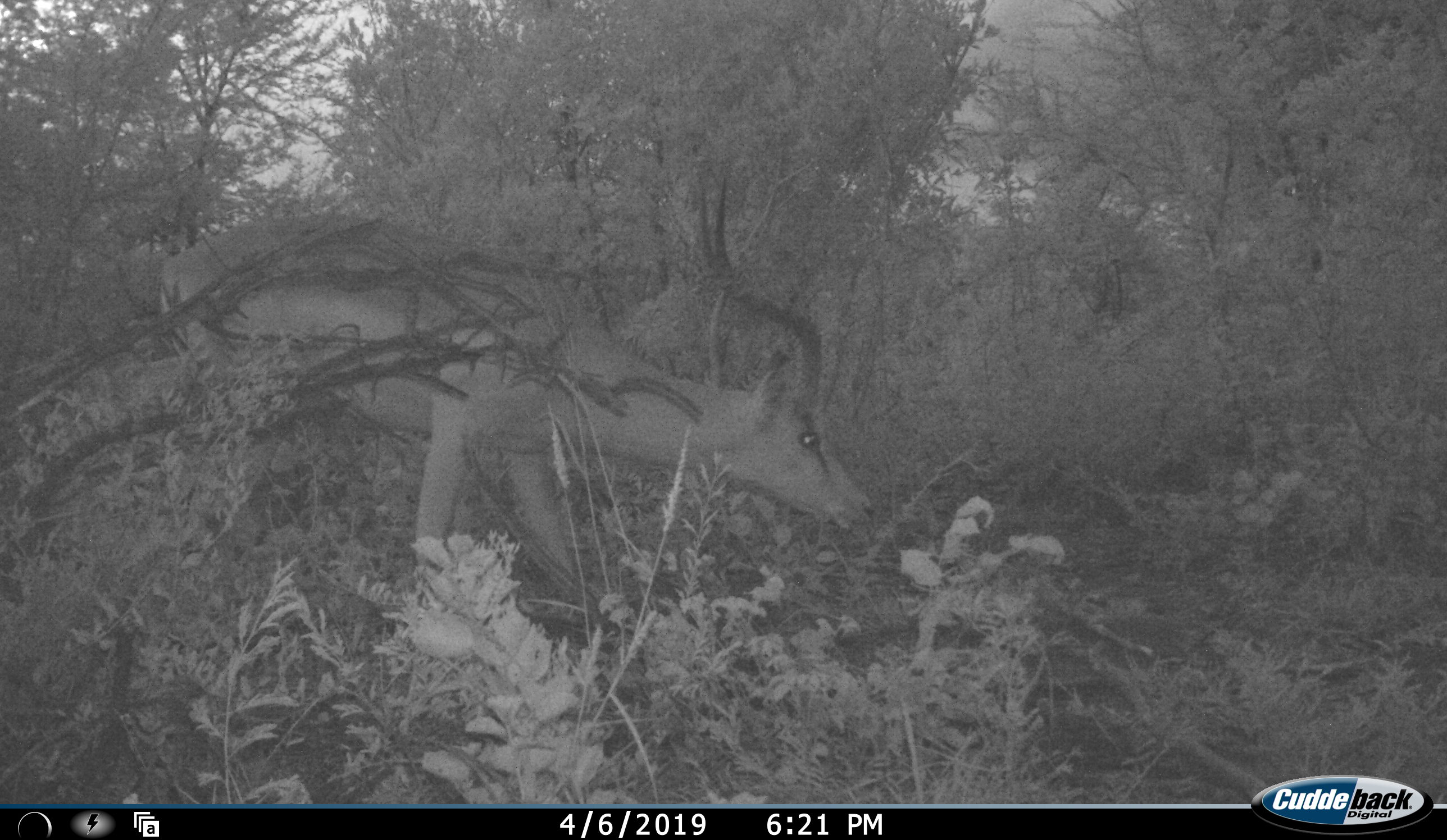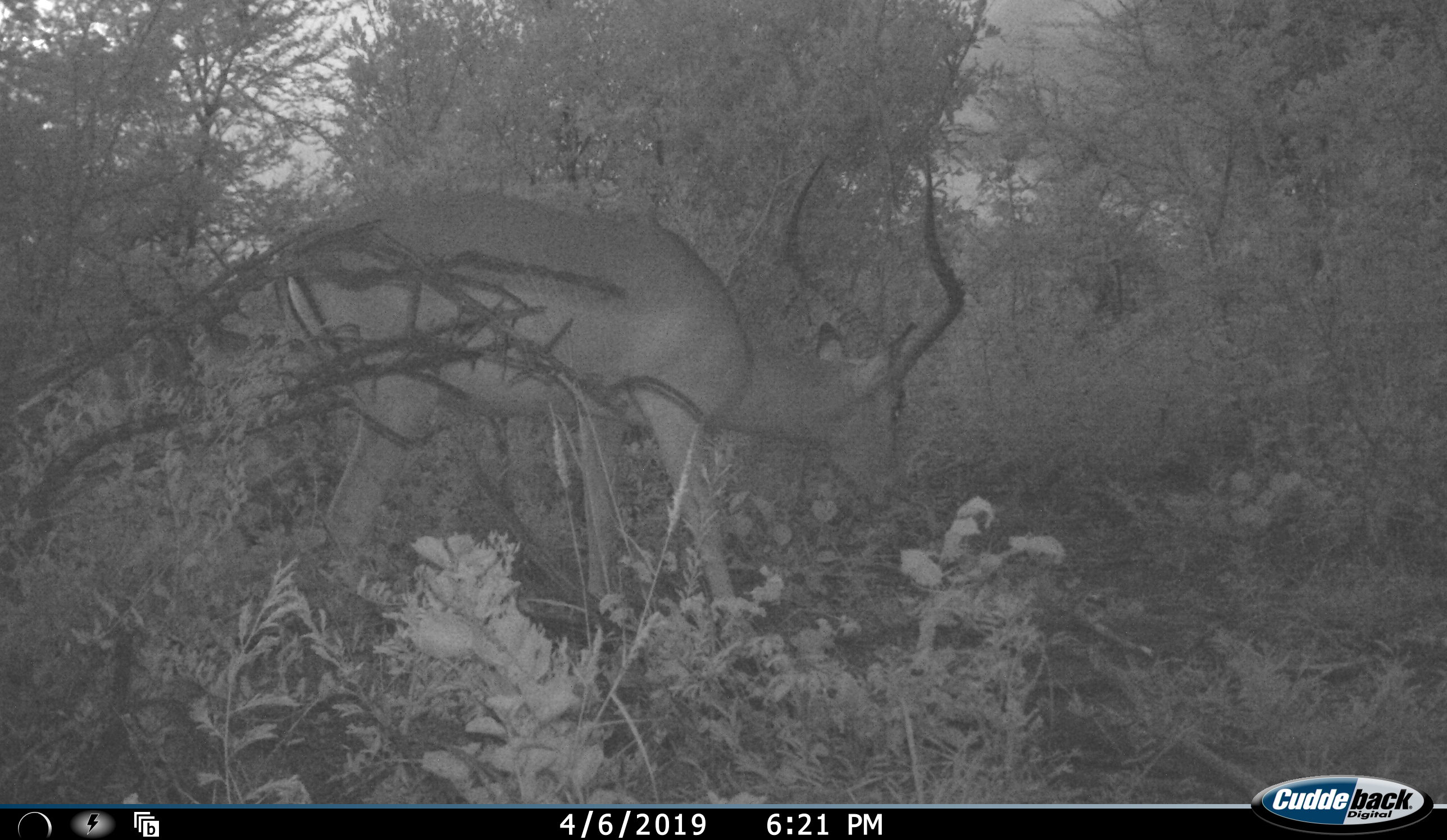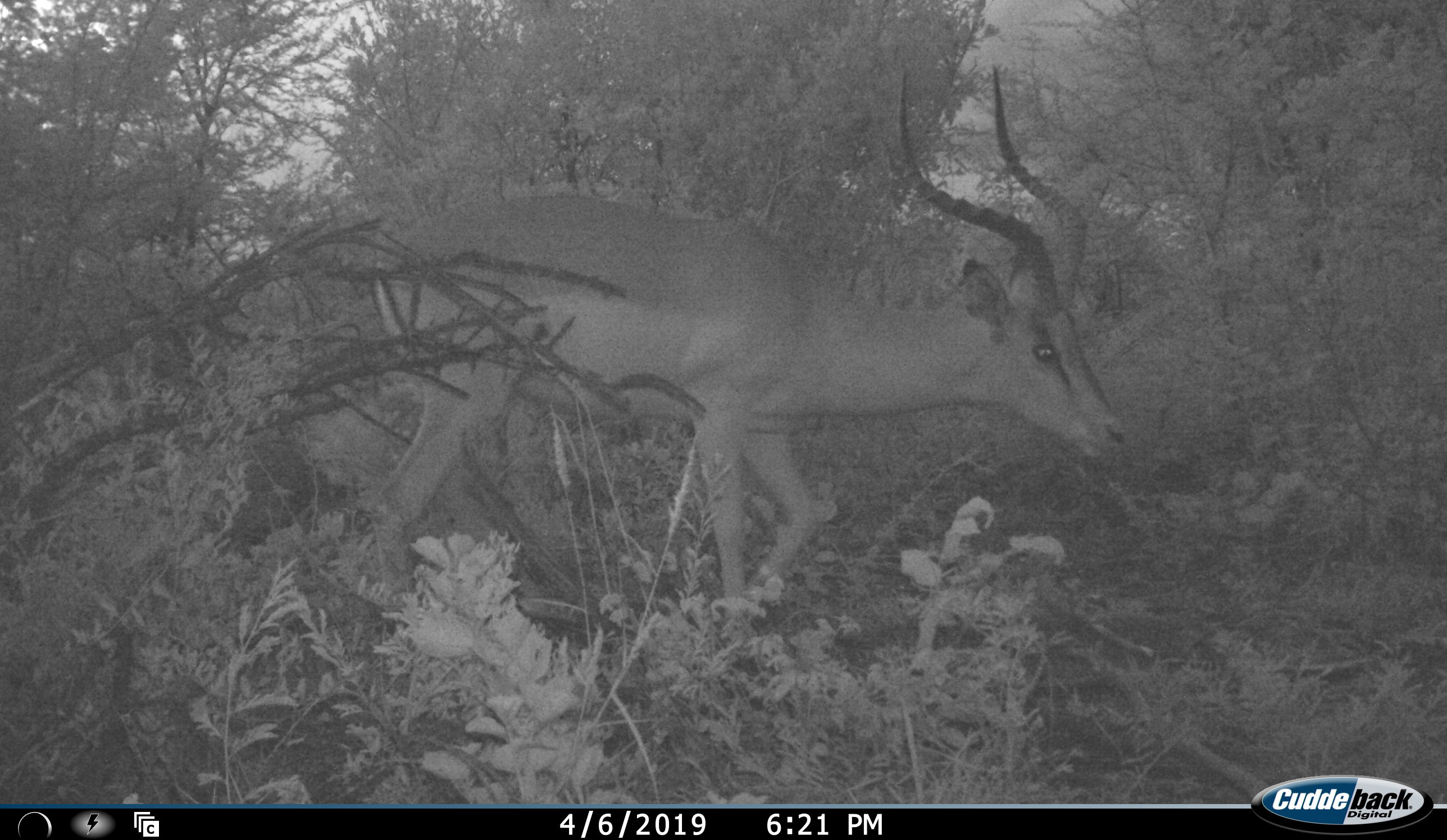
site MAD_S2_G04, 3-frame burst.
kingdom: Animalia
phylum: Chordata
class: Mammalia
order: Artiodactyla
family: Bovidae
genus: Aepyceros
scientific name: Aepyceros melampus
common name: impala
Impala (Aepyceros melampus), count 1. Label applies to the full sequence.